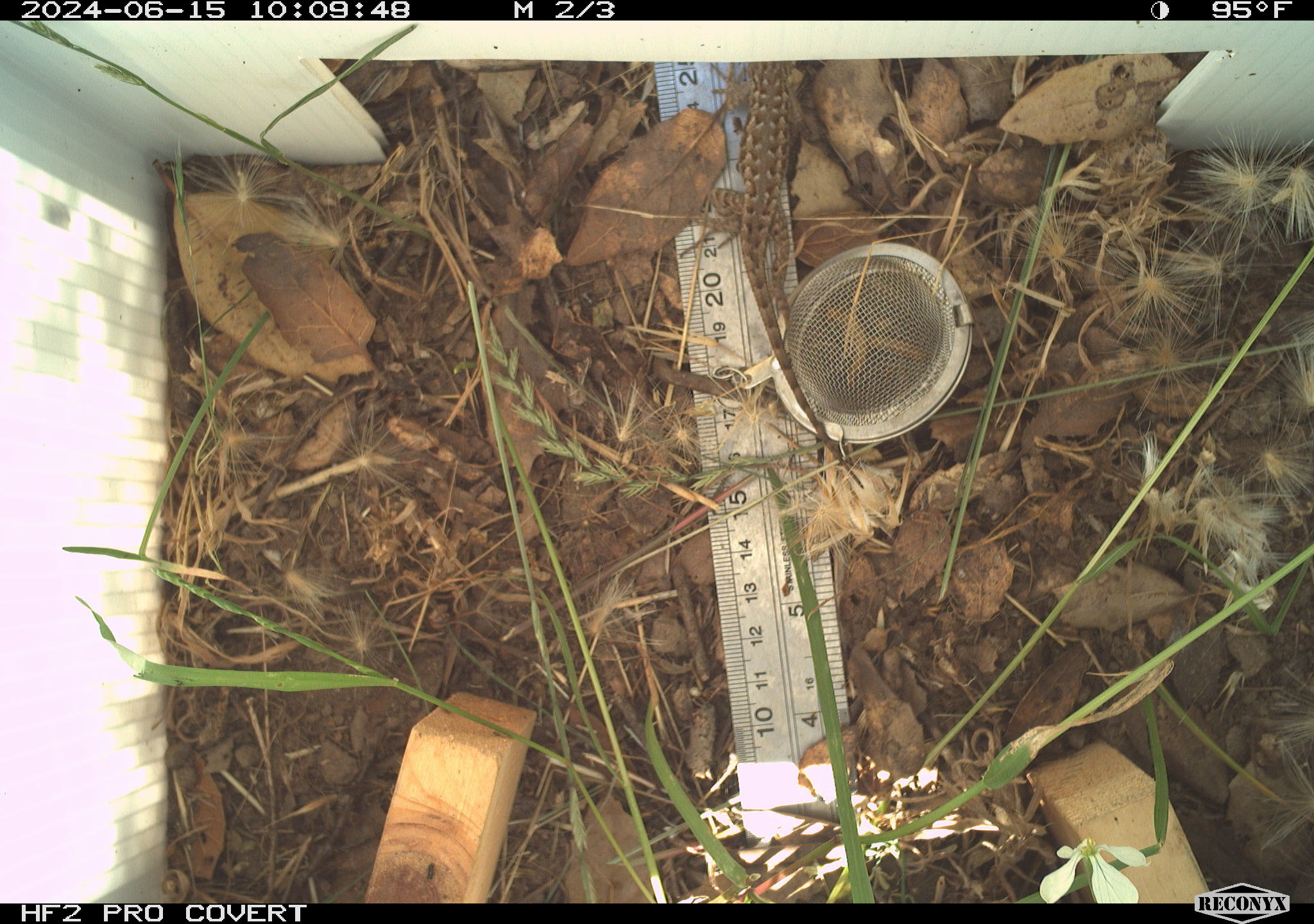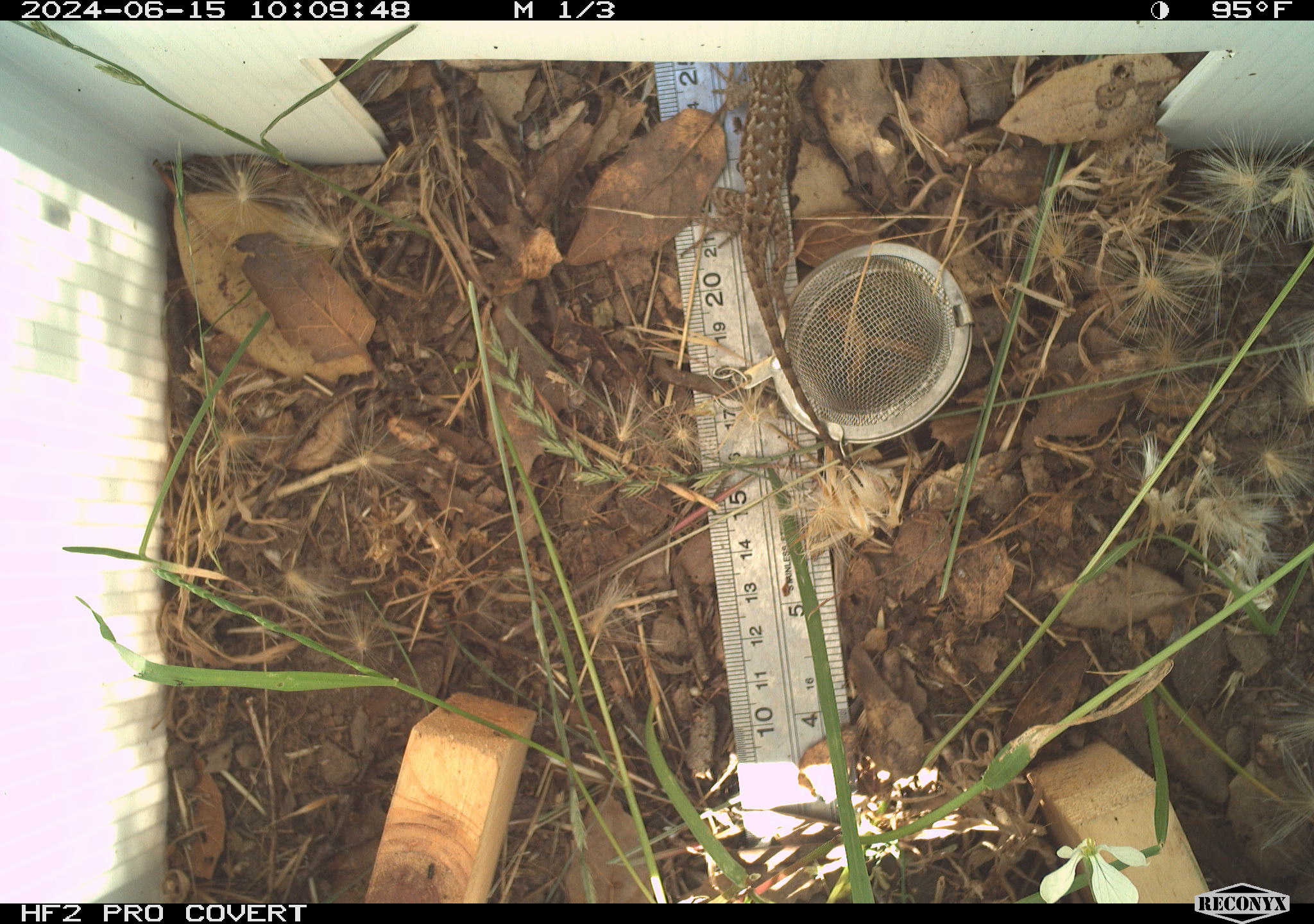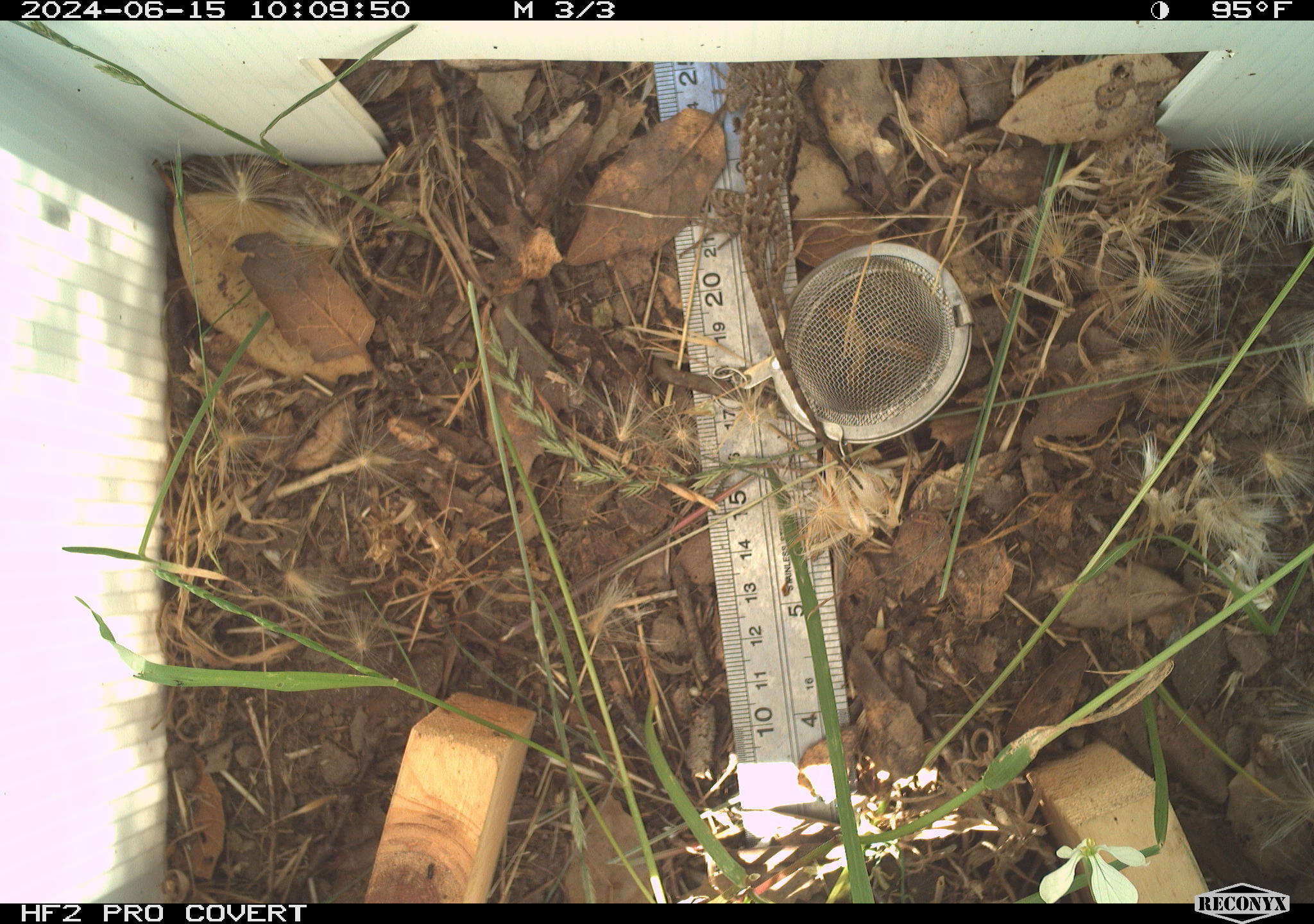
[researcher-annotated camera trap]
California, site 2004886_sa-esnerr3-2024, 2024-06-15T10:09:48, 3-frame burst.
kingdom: Animalia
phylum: Chordata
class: Reptilia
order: Squamata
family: Phrynosomatidae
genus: Sceloporus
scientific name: Sceloporus occidentalis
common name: western fence lizard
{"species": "western fence lizard (Sceloporus occidentalis)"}